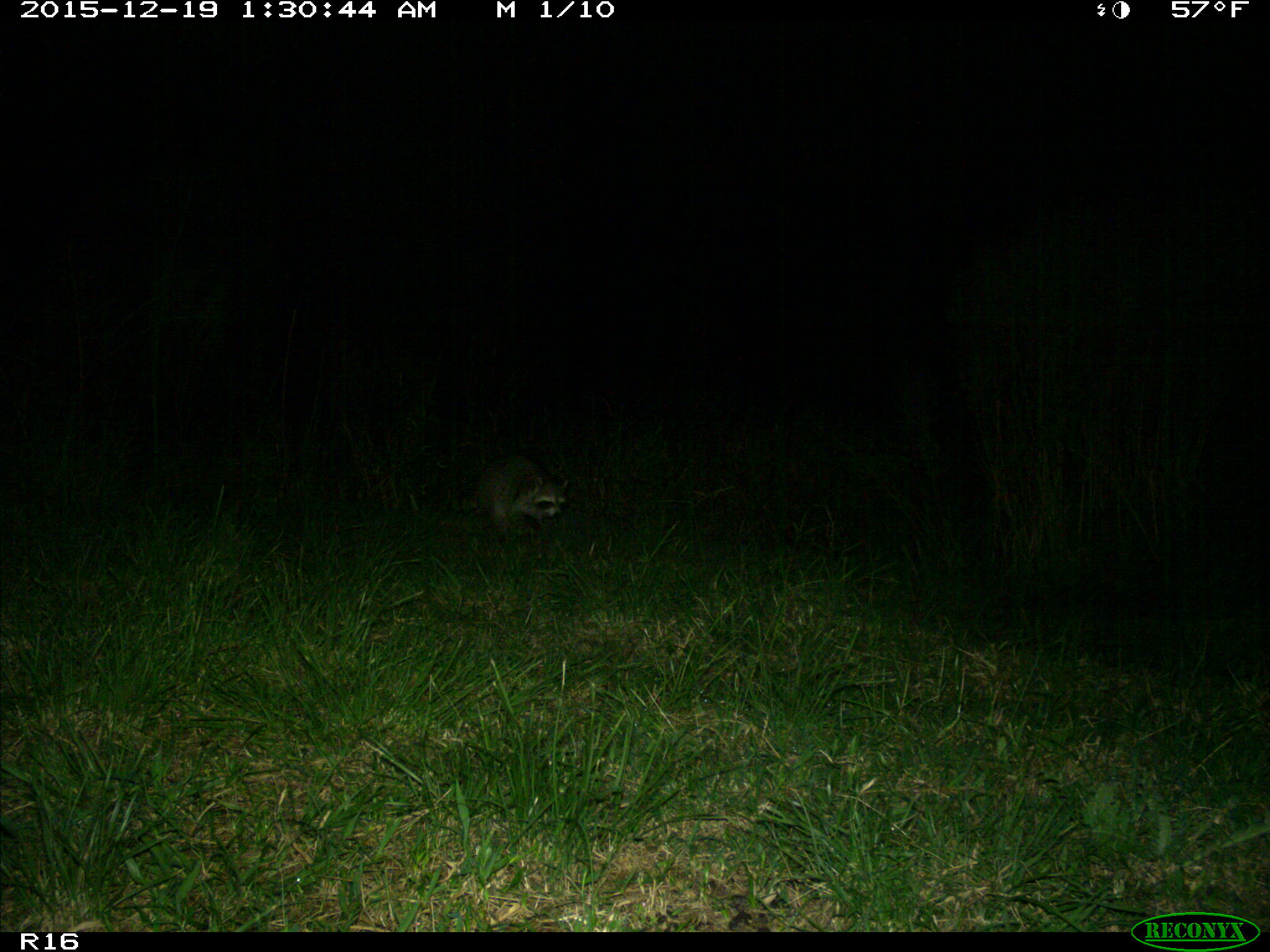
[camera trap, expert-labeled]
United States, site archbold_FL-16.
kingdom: Animalia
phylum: Chordata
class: Mammalia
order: Carnivora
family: Procyonidae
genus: Procyon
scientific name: Procyon lotor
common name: common raccoon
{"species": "Procyon lotor (common raccoon)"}